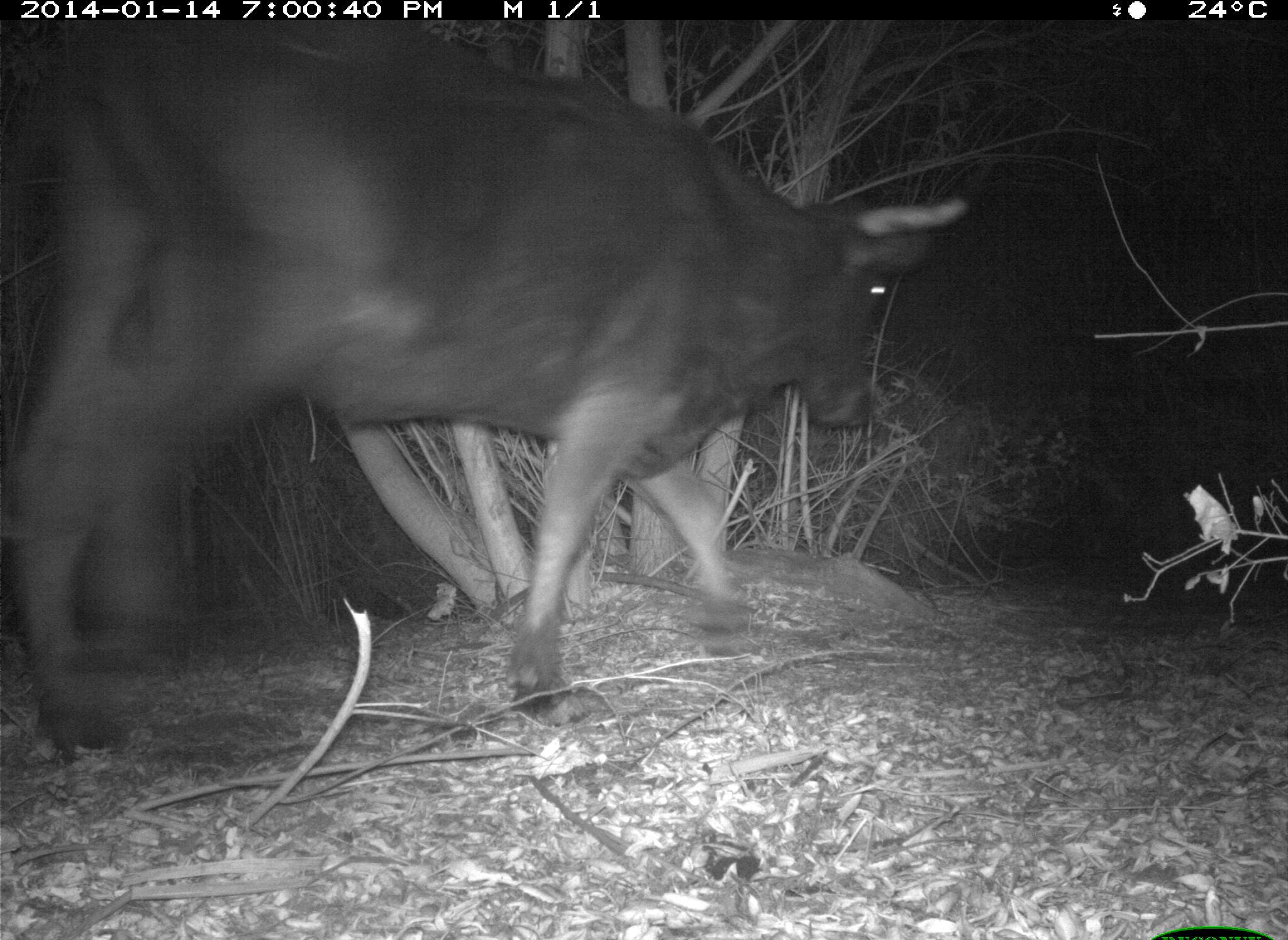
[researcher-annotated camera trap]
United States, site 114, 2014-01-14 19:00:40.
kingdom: Animalia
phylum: Chordata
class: Mammalia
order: Artiodactyla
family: Bovidae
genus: Bos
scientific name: Bos taurus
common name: cow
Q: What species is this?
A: Cow (Bos taurus).